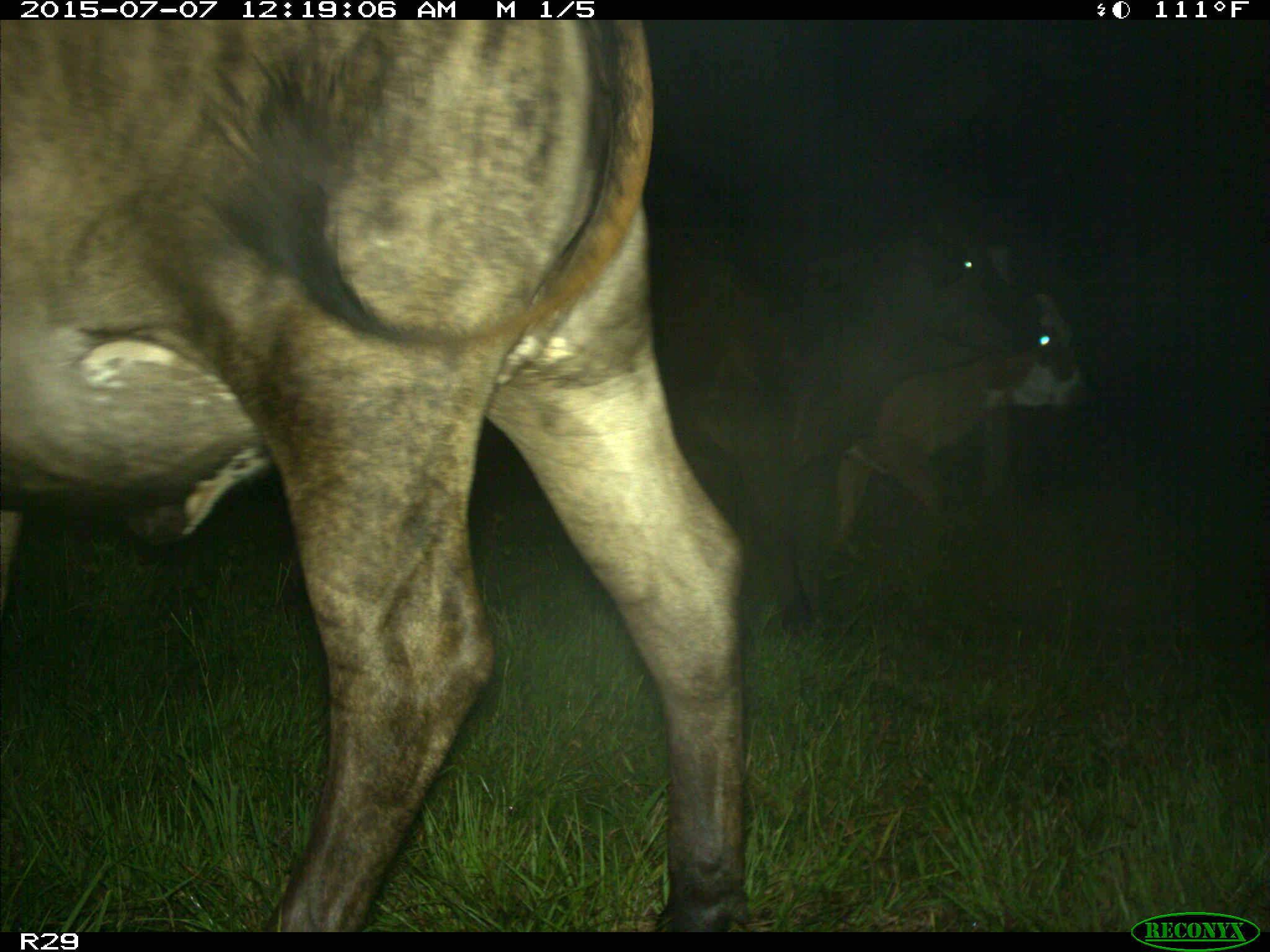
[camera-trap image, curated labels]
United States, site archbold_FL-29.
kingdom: Animalia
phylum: Chordata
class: Mammalia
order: Artiodactyla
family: Bovidae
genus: Bos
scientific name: Bos taurus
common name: domestic cow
Bos taurus (domestic cow).